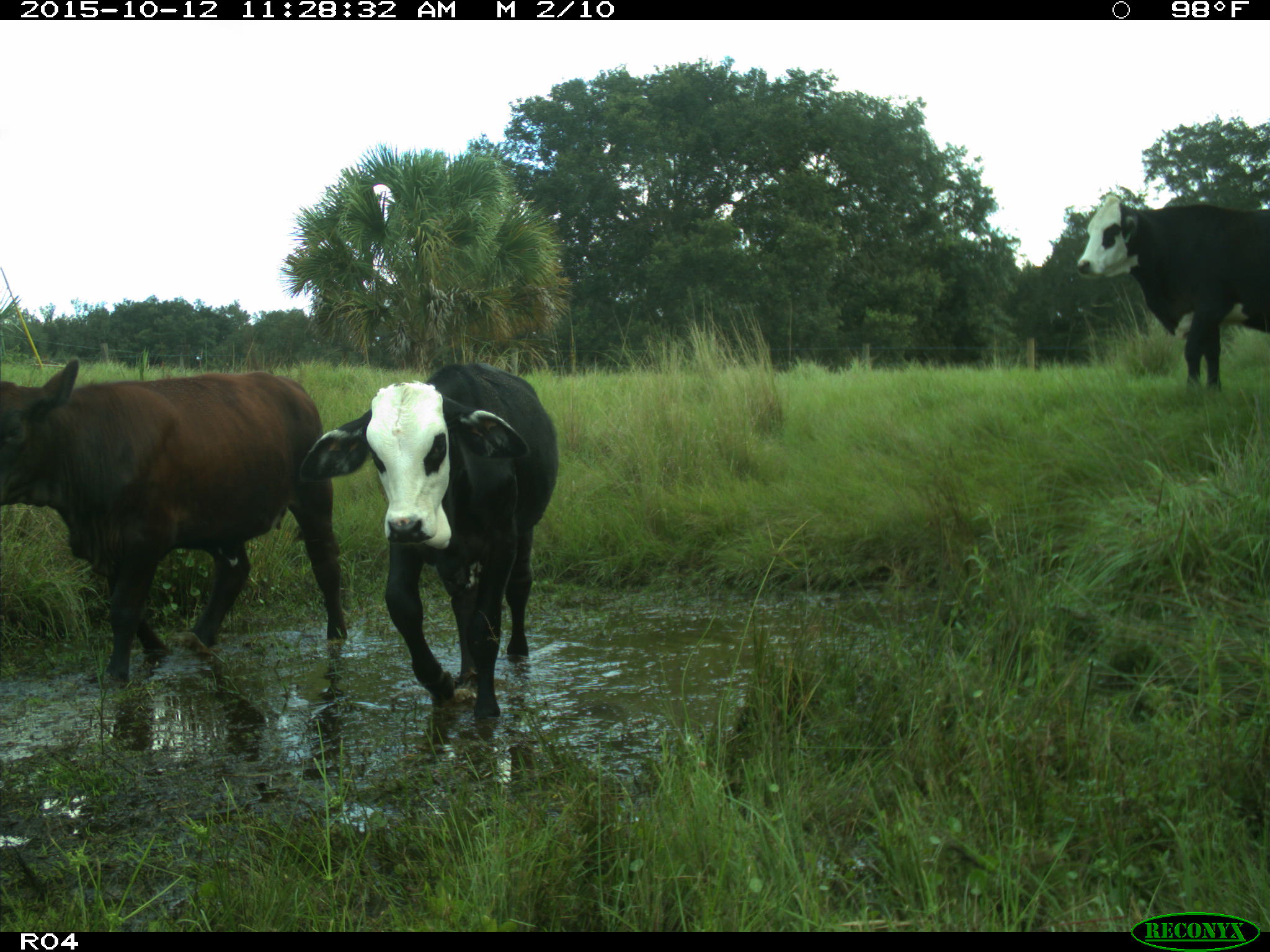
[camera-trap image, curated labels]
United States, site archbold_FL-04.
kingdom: Animalia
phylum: Chordata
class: Mammalia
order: Artiodactyla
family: Bovidae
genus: Bos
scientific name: Bos taurus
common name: domestic cow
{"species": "Bos taurus (domestic cow)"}